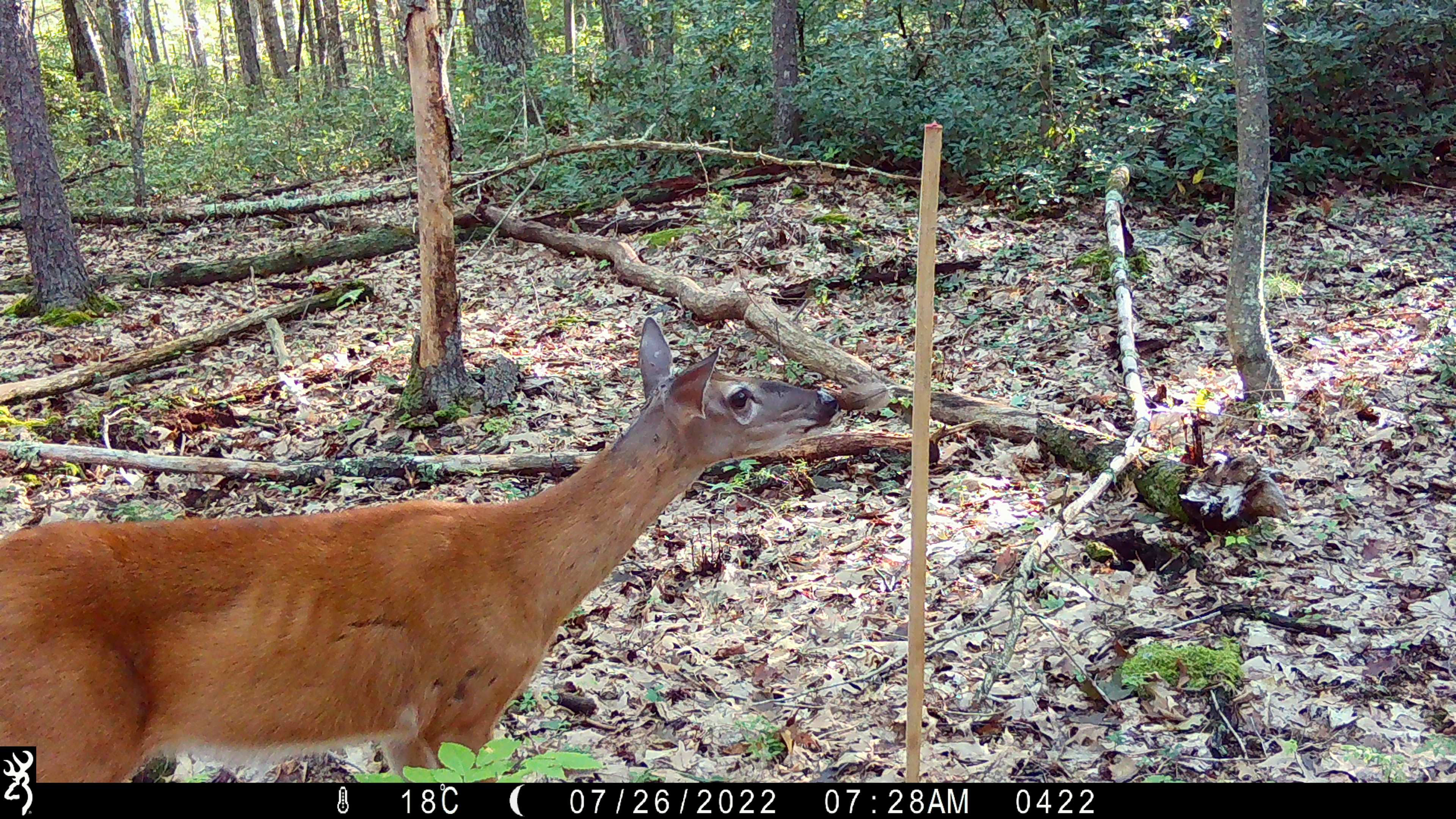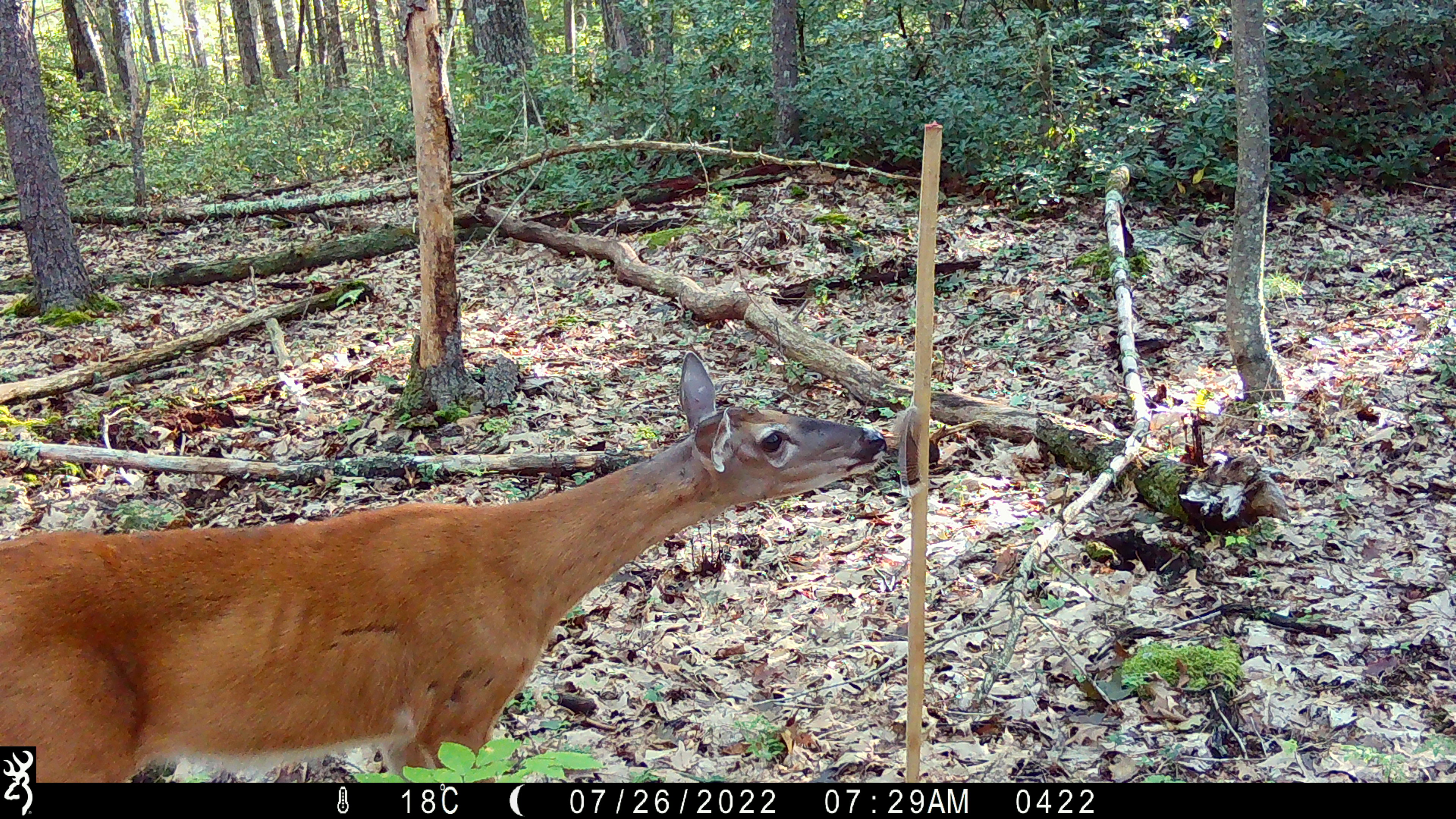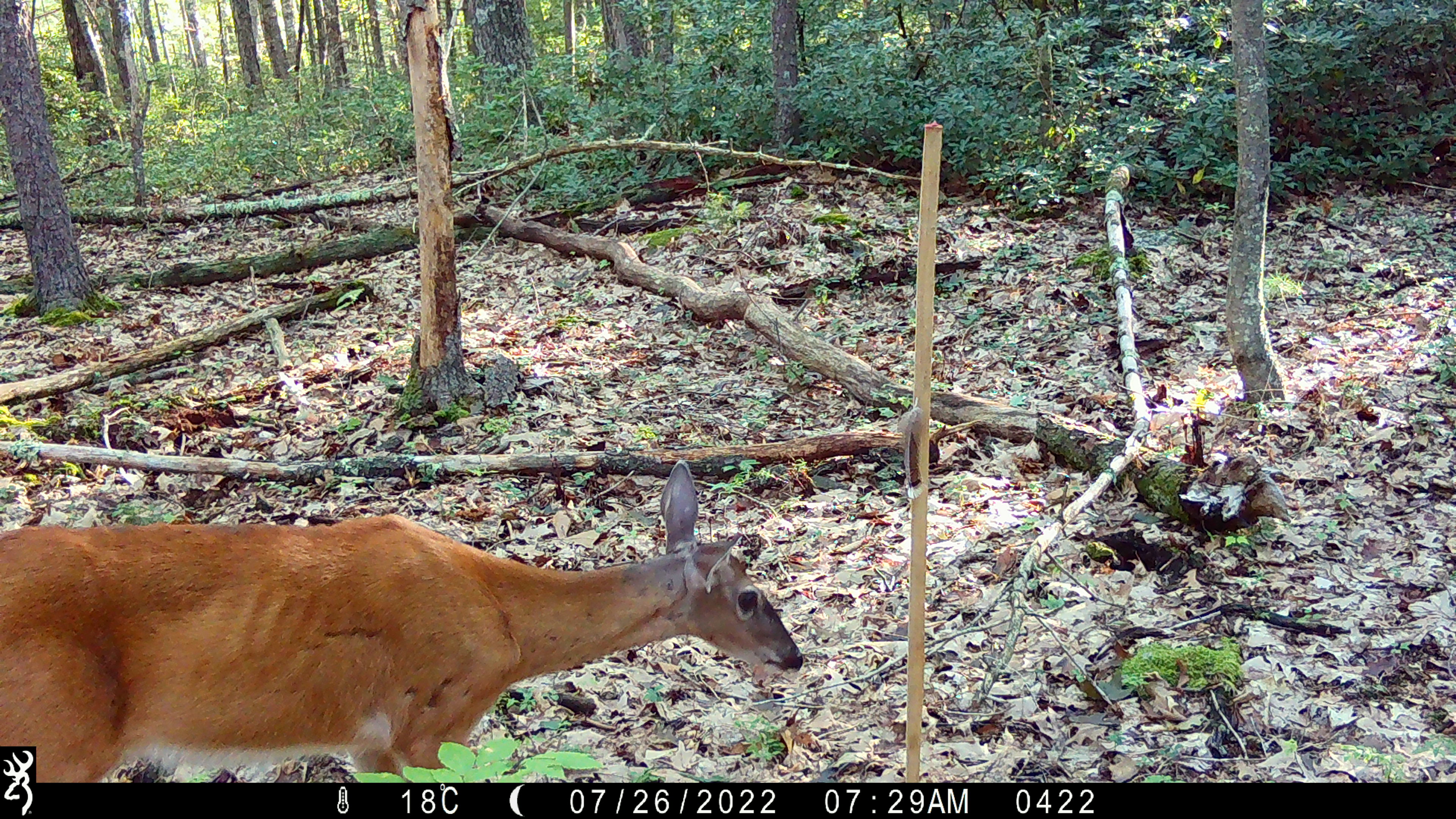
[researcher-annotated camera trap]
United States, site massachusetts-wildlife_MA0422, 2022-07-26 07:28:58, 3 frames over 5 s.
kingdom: Animalia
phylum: Chordata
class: Mammalia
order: Artiodactyla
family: Cervidae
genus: Odocoileus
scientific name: Odocoileus virginianus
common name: white-tailed deer